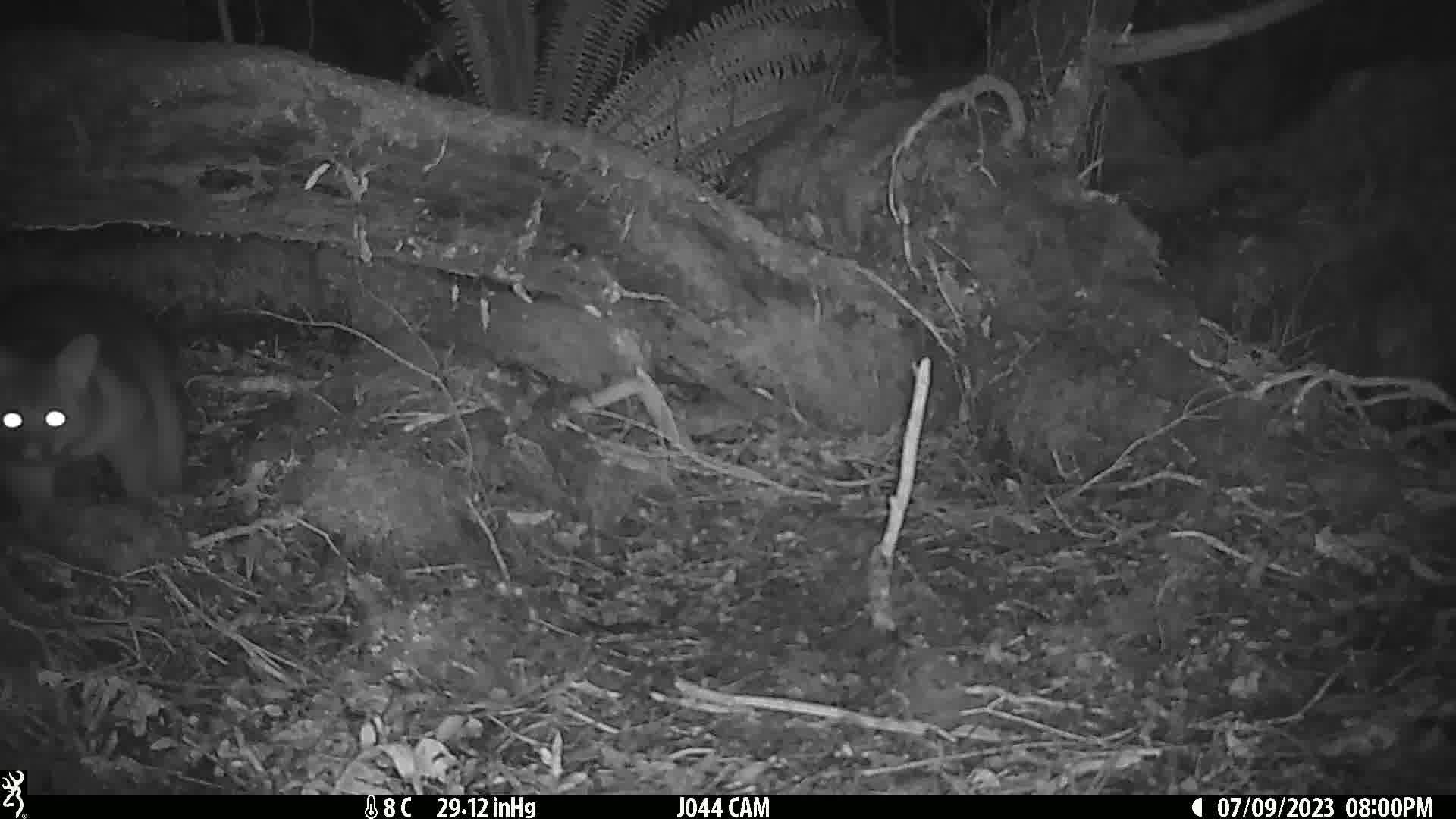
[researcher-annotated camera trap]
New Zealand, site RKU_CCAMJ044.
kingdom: Animalia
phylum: Chordata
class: Mammalia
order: Diprotodontia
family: Phalangeridae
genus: Trichosurus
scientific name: Trichosurus vulpecula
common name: common brushtail possum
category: possum